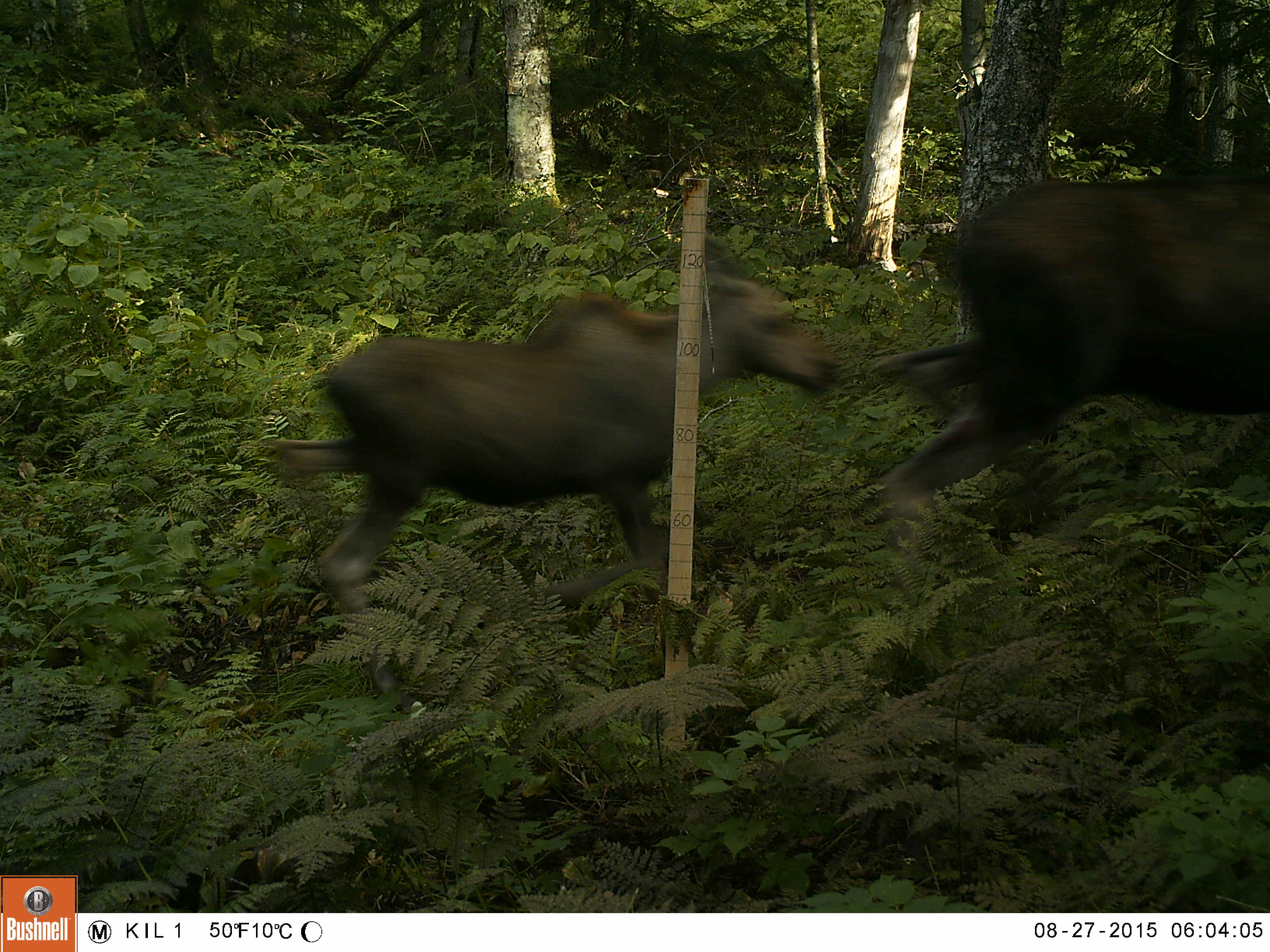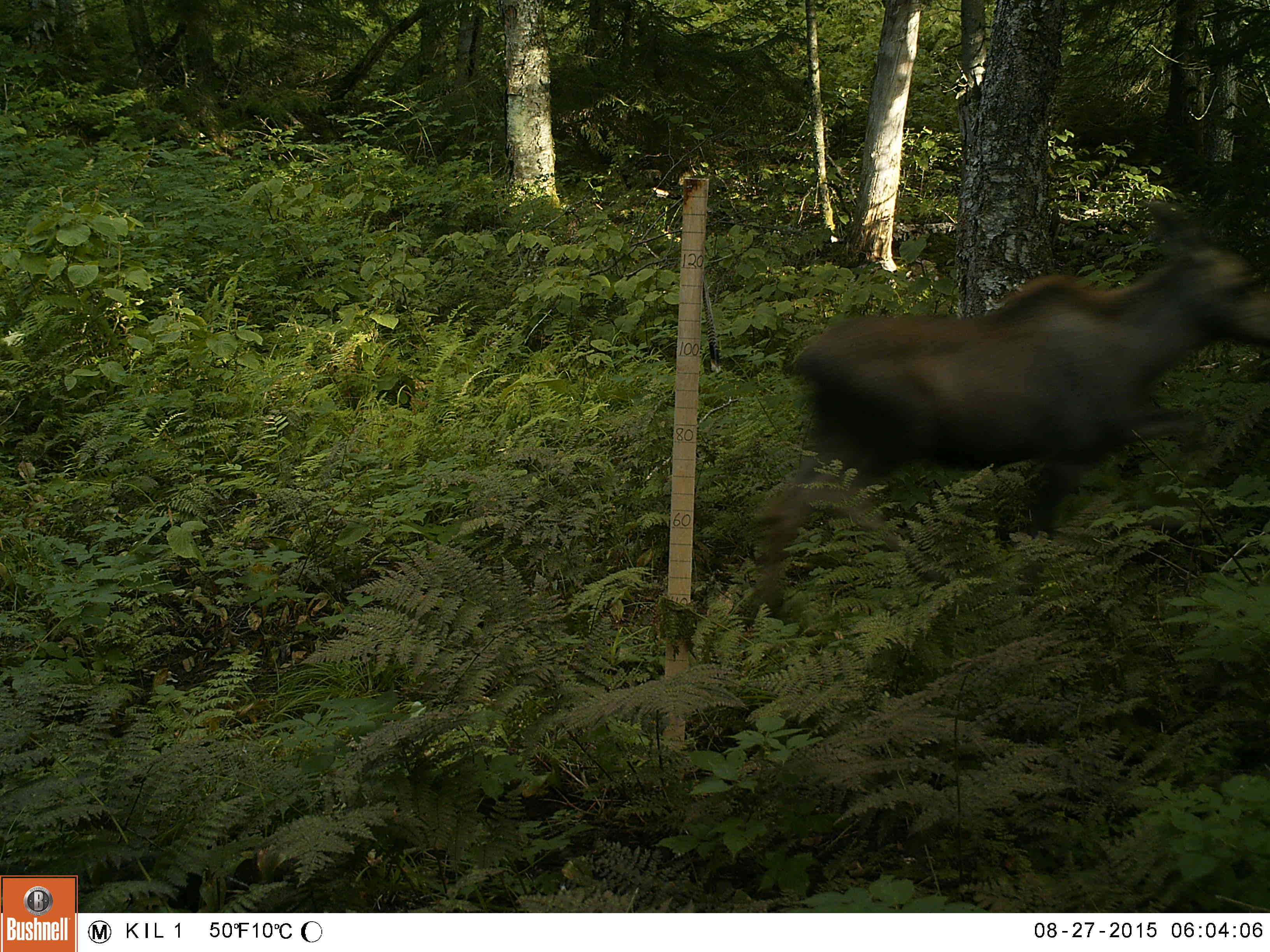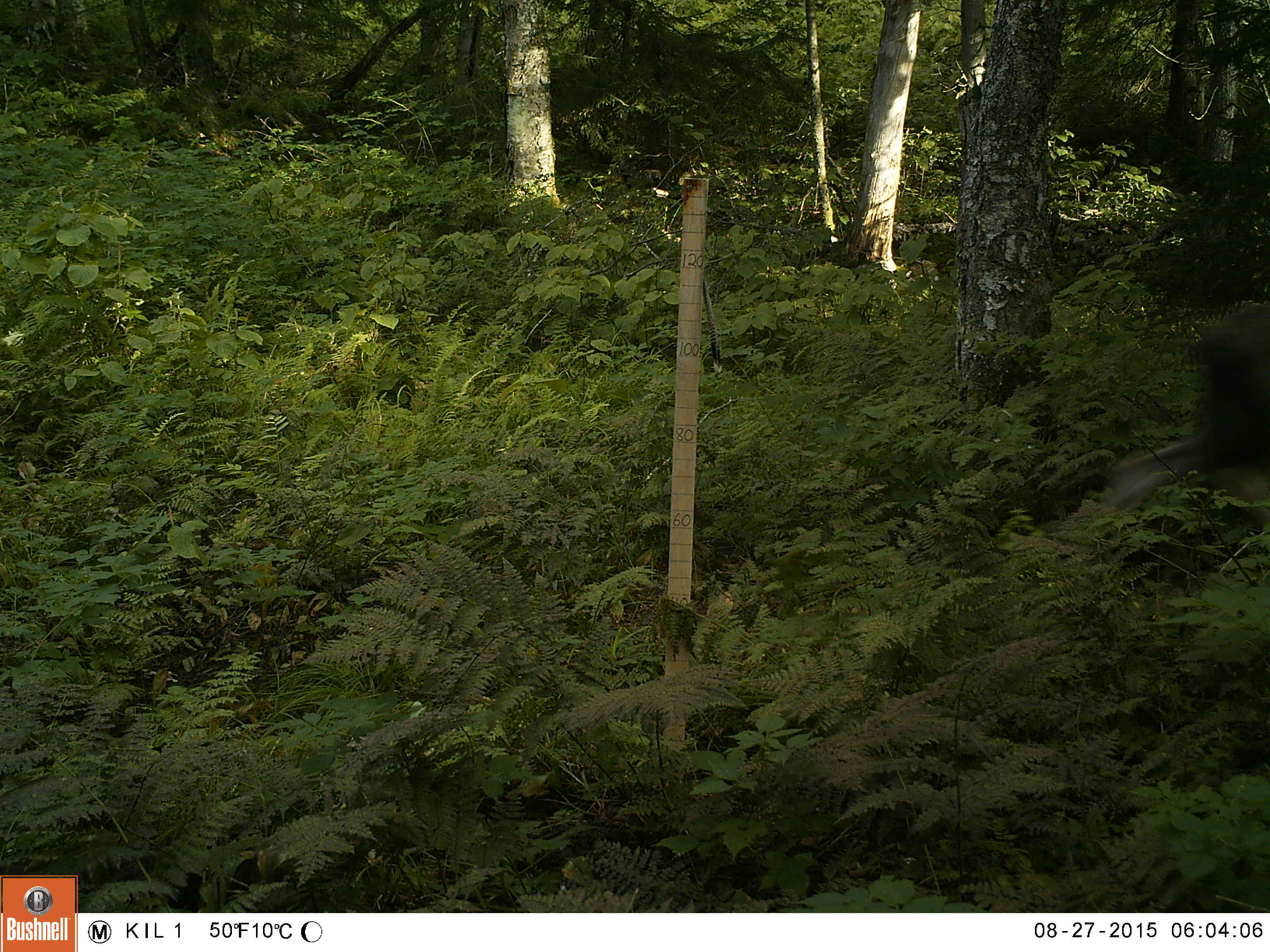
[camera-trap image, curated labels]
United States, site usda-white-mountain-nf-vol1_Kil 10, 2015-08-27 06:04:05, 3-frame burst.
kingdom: Animalia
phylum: Chordata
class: Mammalia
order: Artiodactyla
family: Cervidae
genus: Alces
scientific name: Alces alces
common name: moose